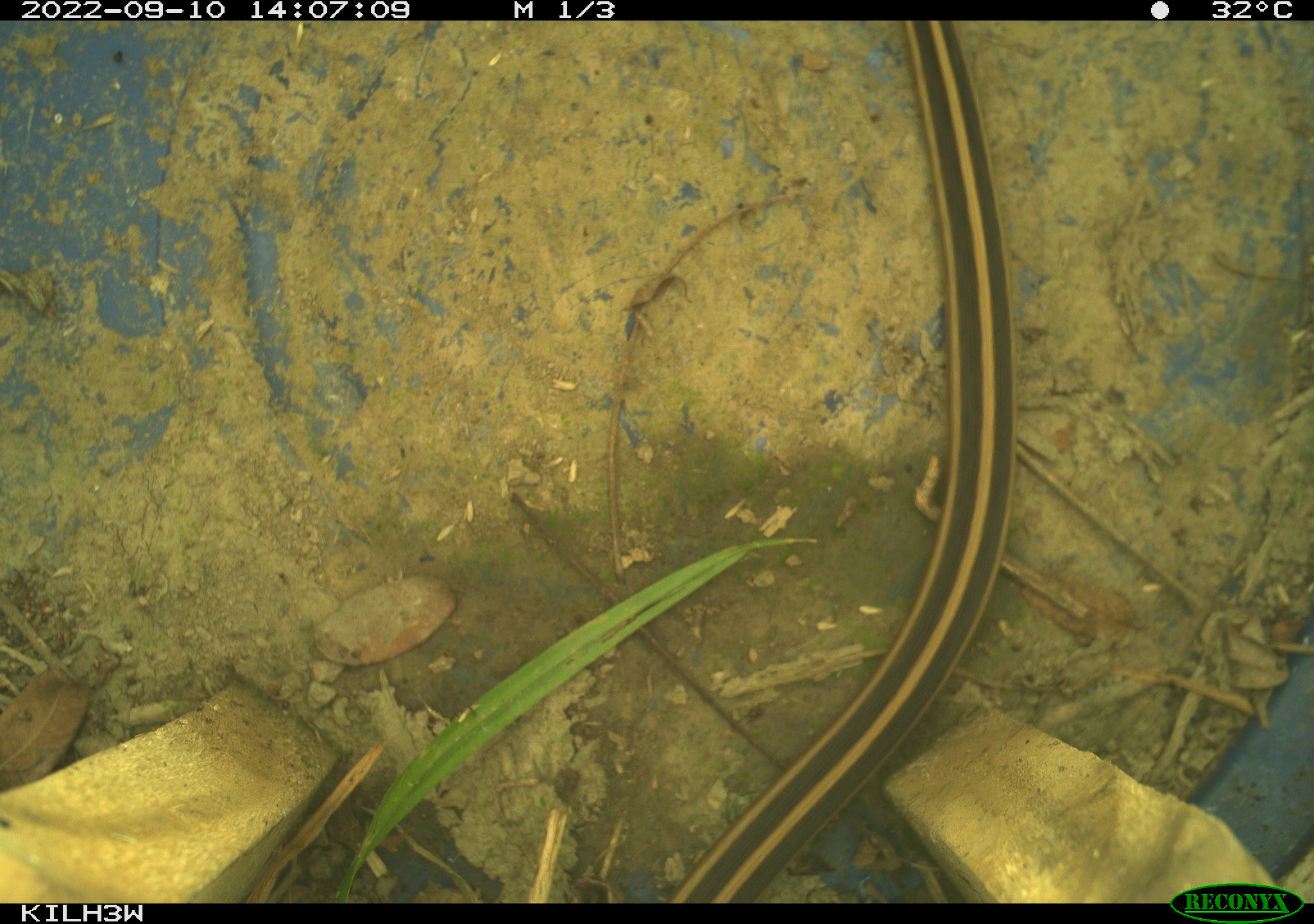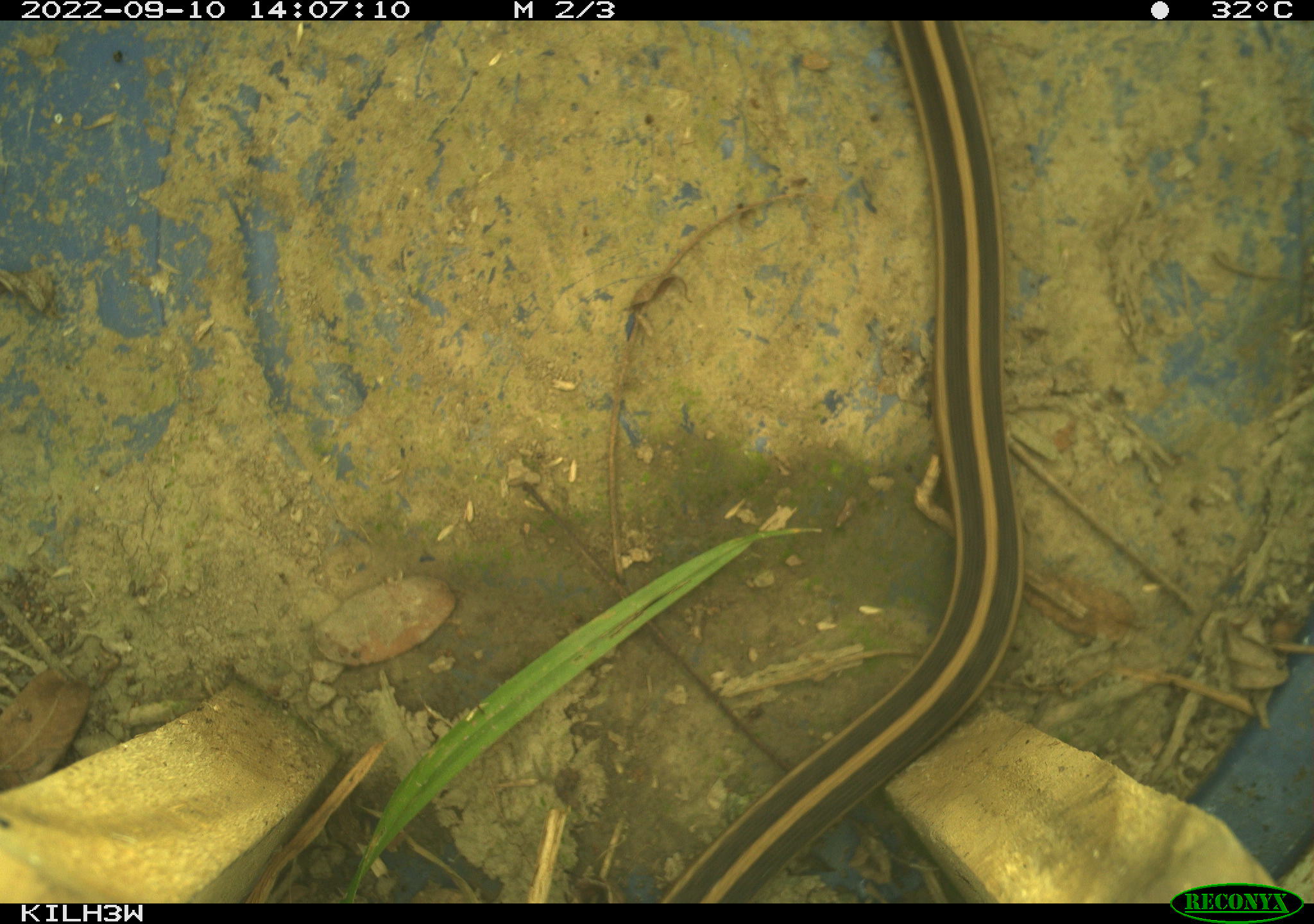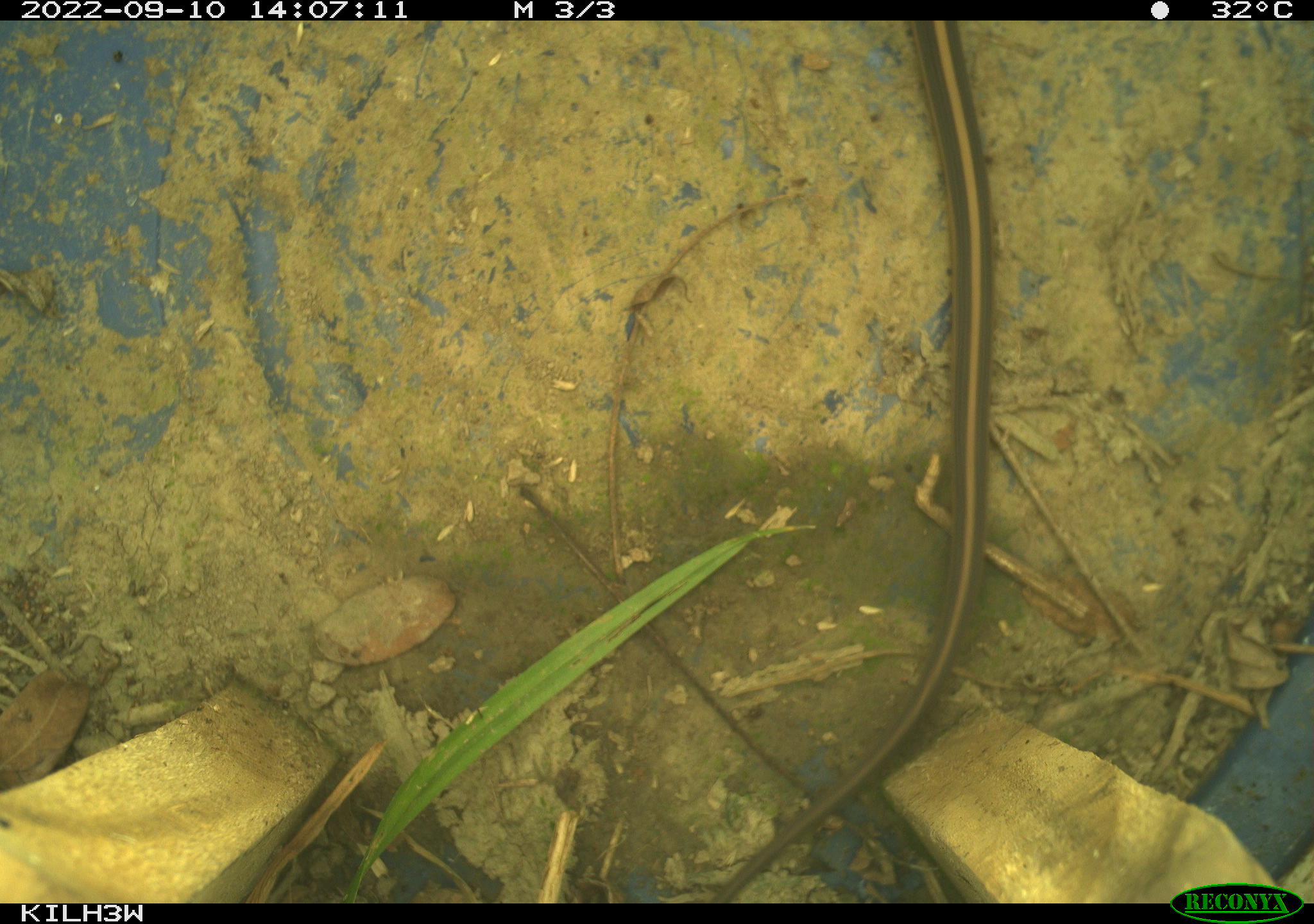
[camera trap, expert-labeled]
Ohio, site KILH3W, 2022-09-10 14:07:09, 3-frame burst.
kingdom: Animalia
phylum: Chordata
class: Reptilia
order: Squamata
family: Colubridae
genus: Thamnophis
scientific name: Thamnophis sirtalis sirtalis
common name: eastern gartersnake